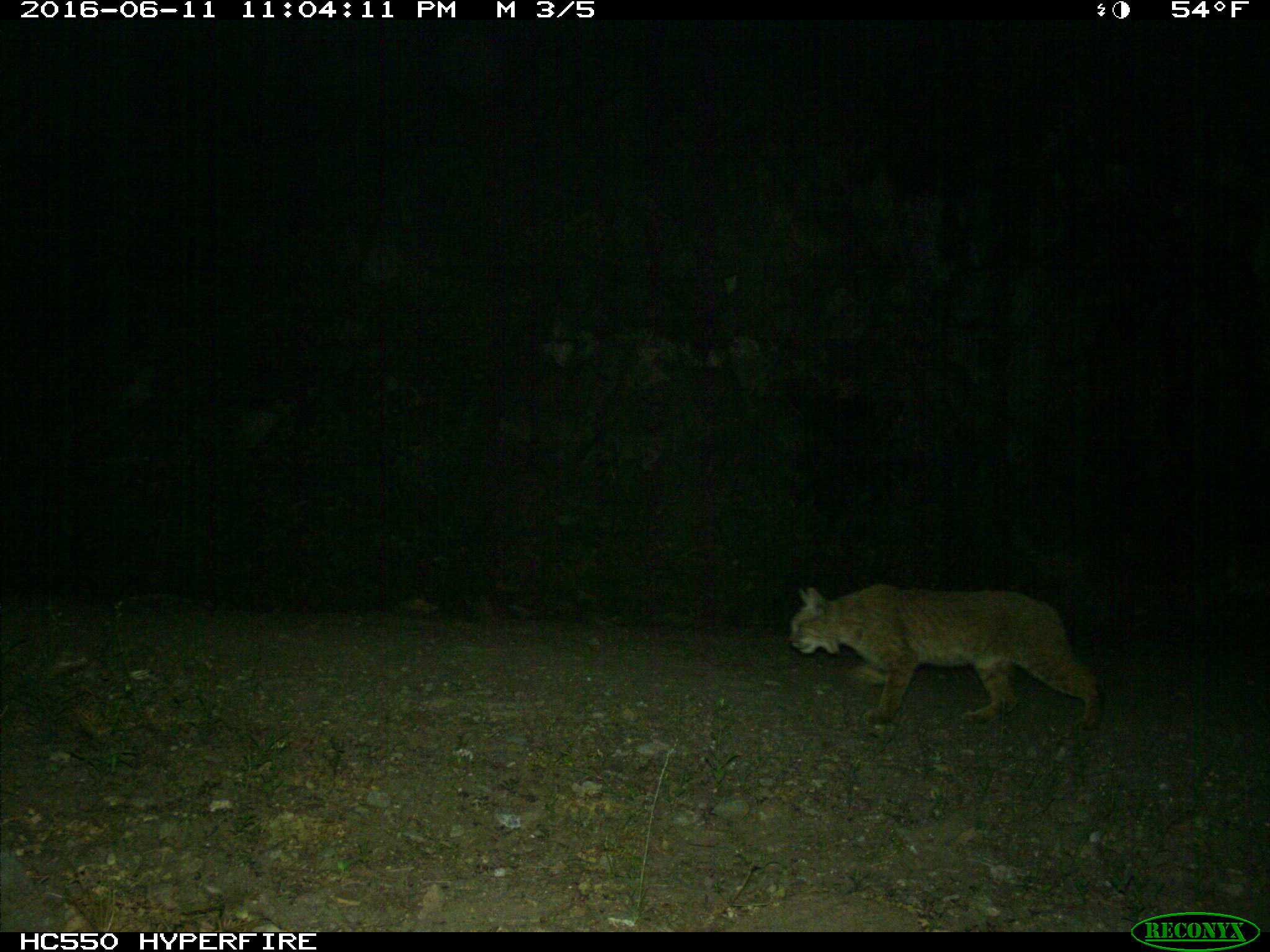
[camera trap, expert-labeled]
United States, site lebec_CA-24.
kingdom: Animalia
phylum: Chordata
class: Mammalia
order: Carnivora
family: Felidae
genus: Lynx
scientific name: Lynx rufus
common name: bobcat